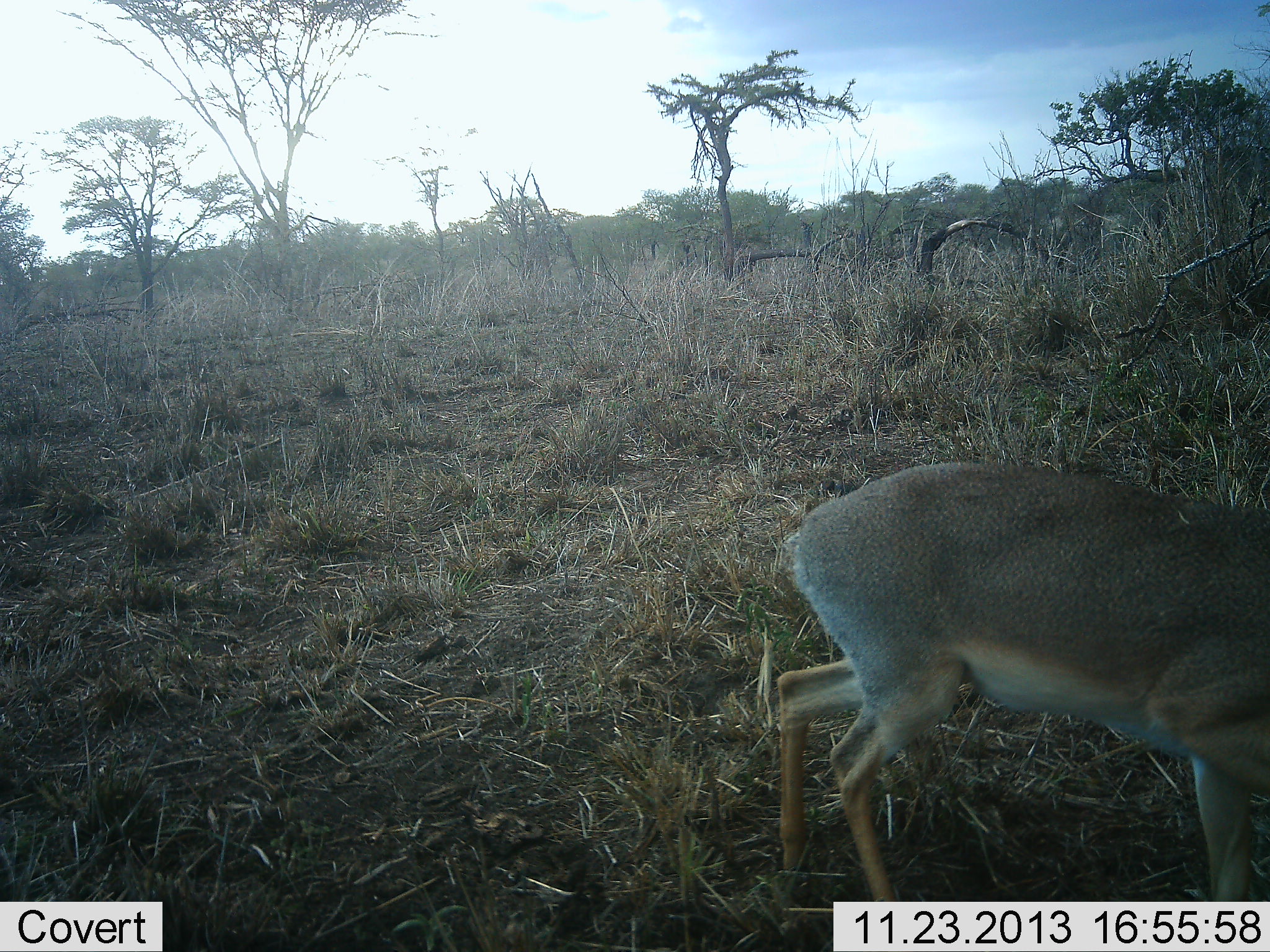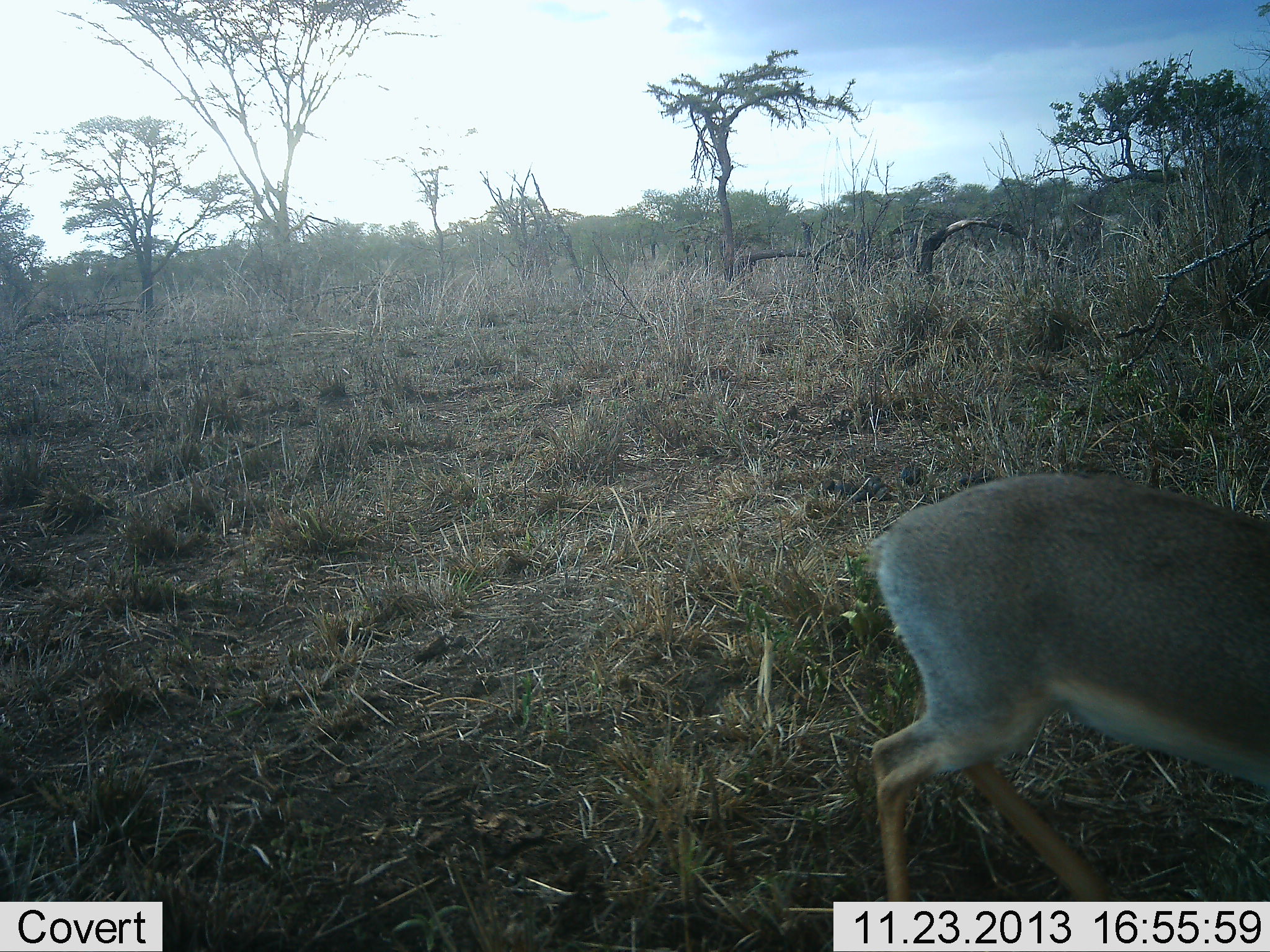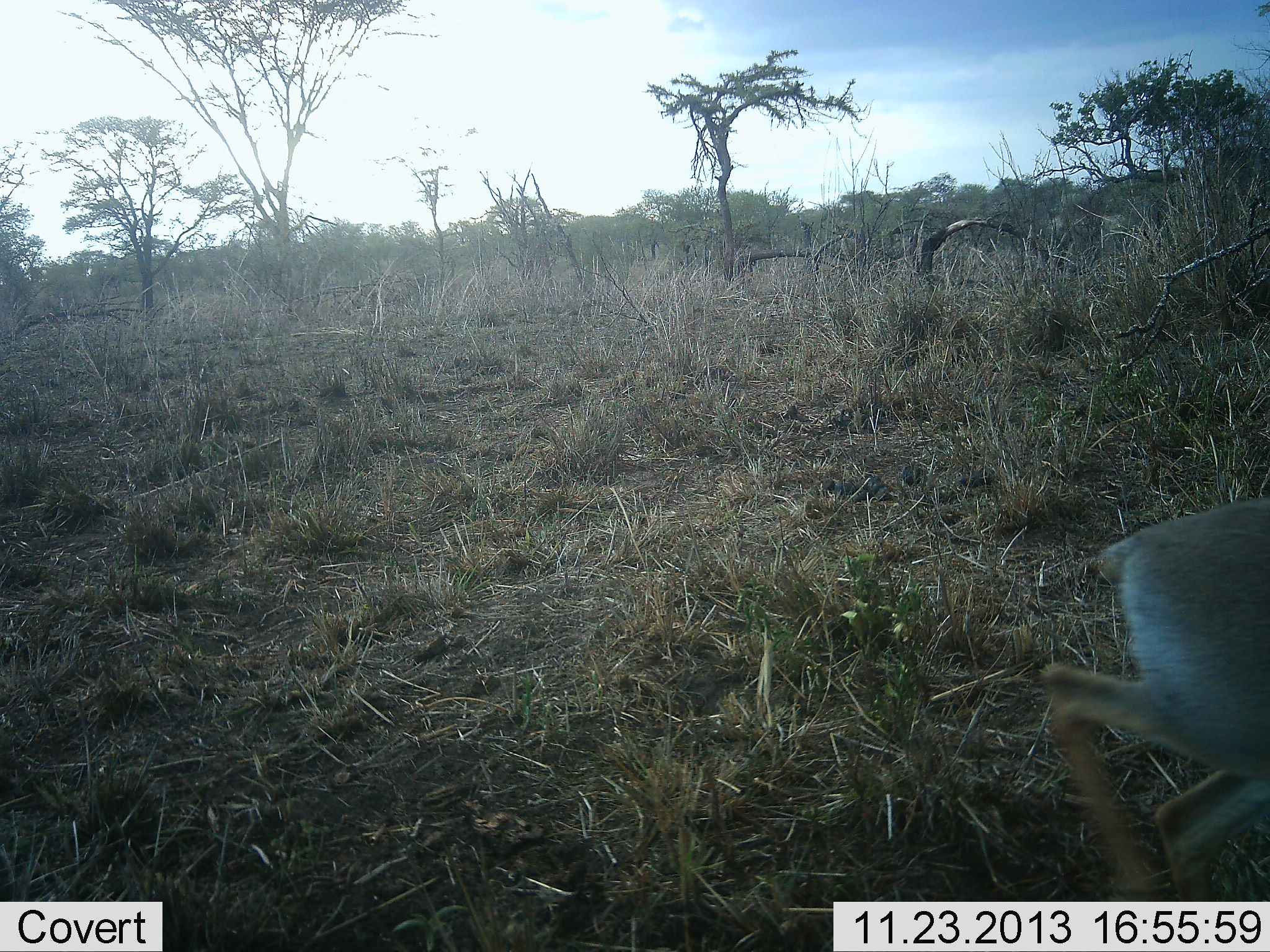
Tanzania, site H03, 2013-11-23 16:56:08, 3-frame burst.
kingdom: Animalia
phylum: Chordata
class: Mammalia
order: Artiodactyla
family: Bovidae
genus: Madoqua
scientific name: Madoqua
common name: dikdik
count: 1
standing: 3%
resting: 0%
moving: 93%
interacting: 0%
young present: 0%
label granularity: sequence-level